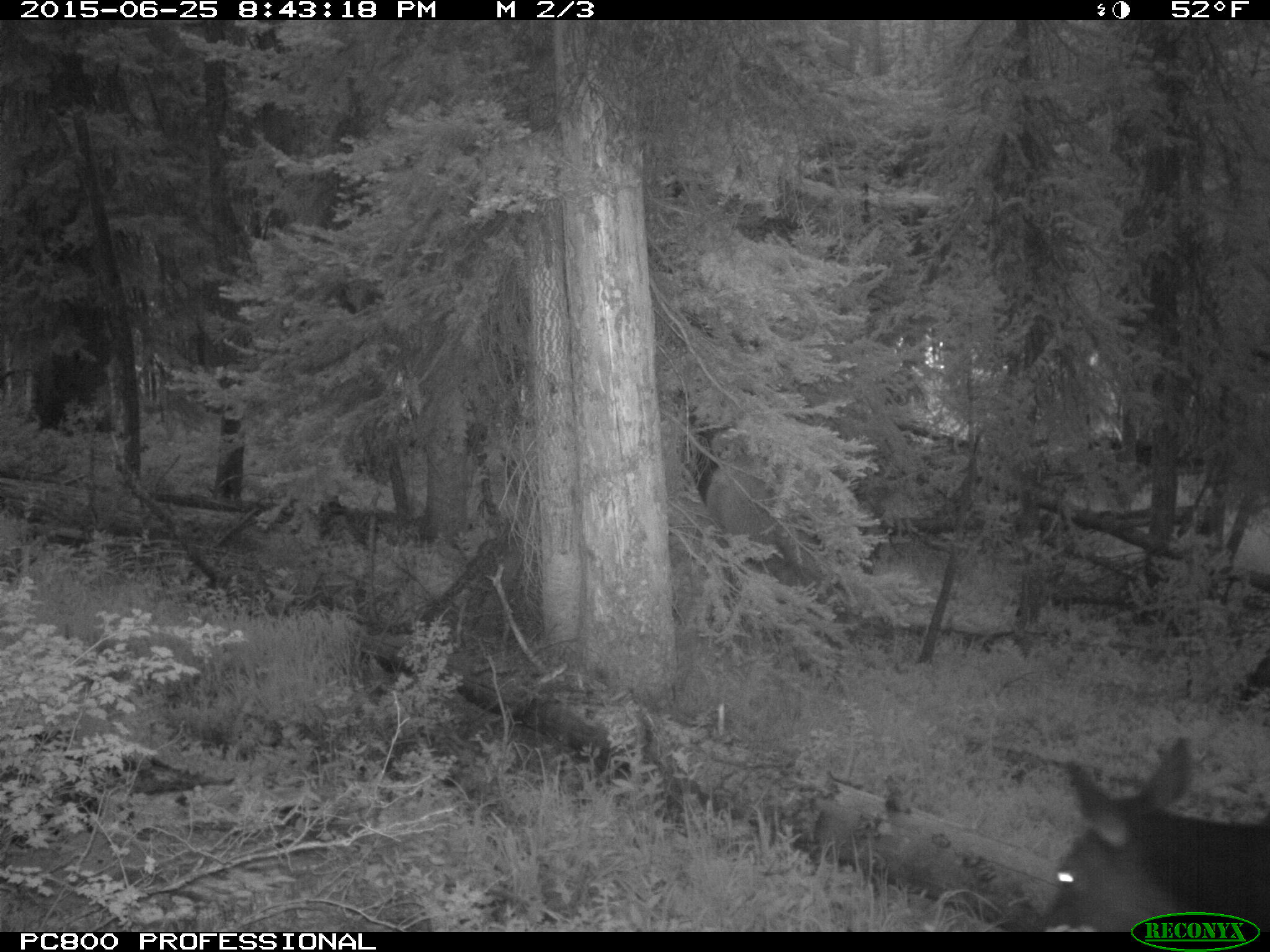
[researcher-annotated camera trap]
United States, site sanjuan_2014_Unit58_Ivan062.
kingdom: Animalia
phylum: Chordata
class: Mammalia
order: Artiodactyla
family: Cervidae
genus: Cervus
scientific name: Cervus elaphus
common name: red deer